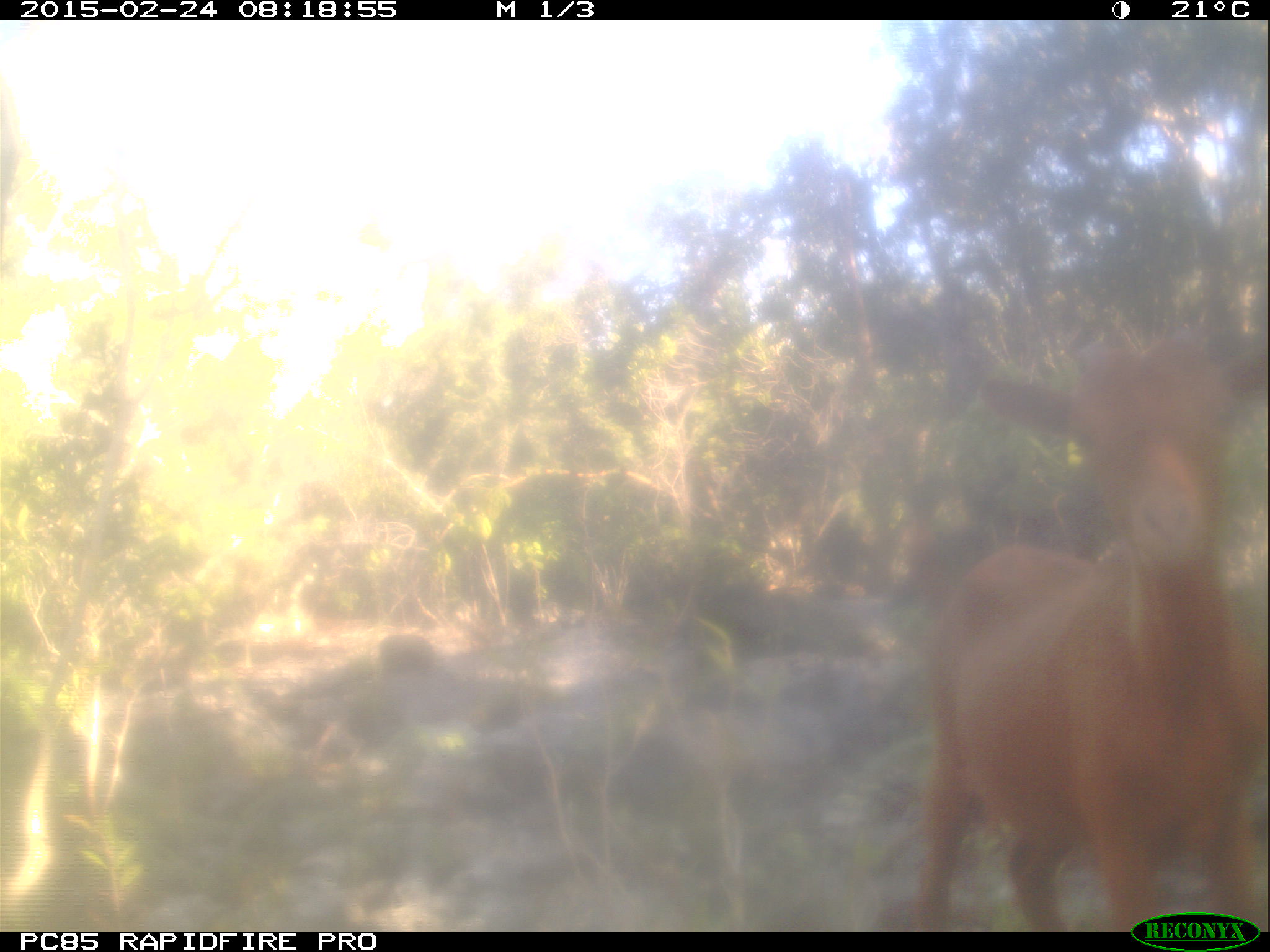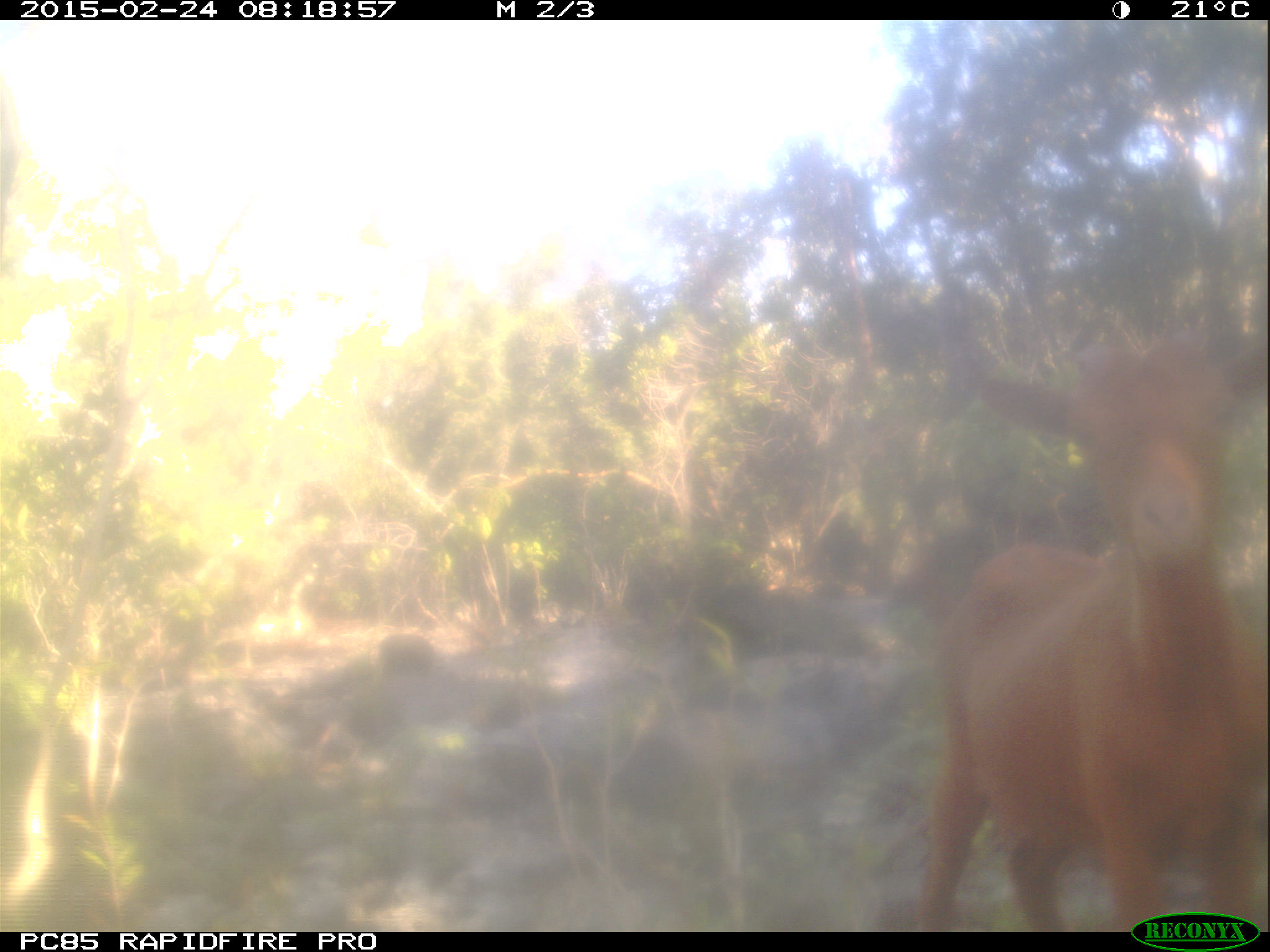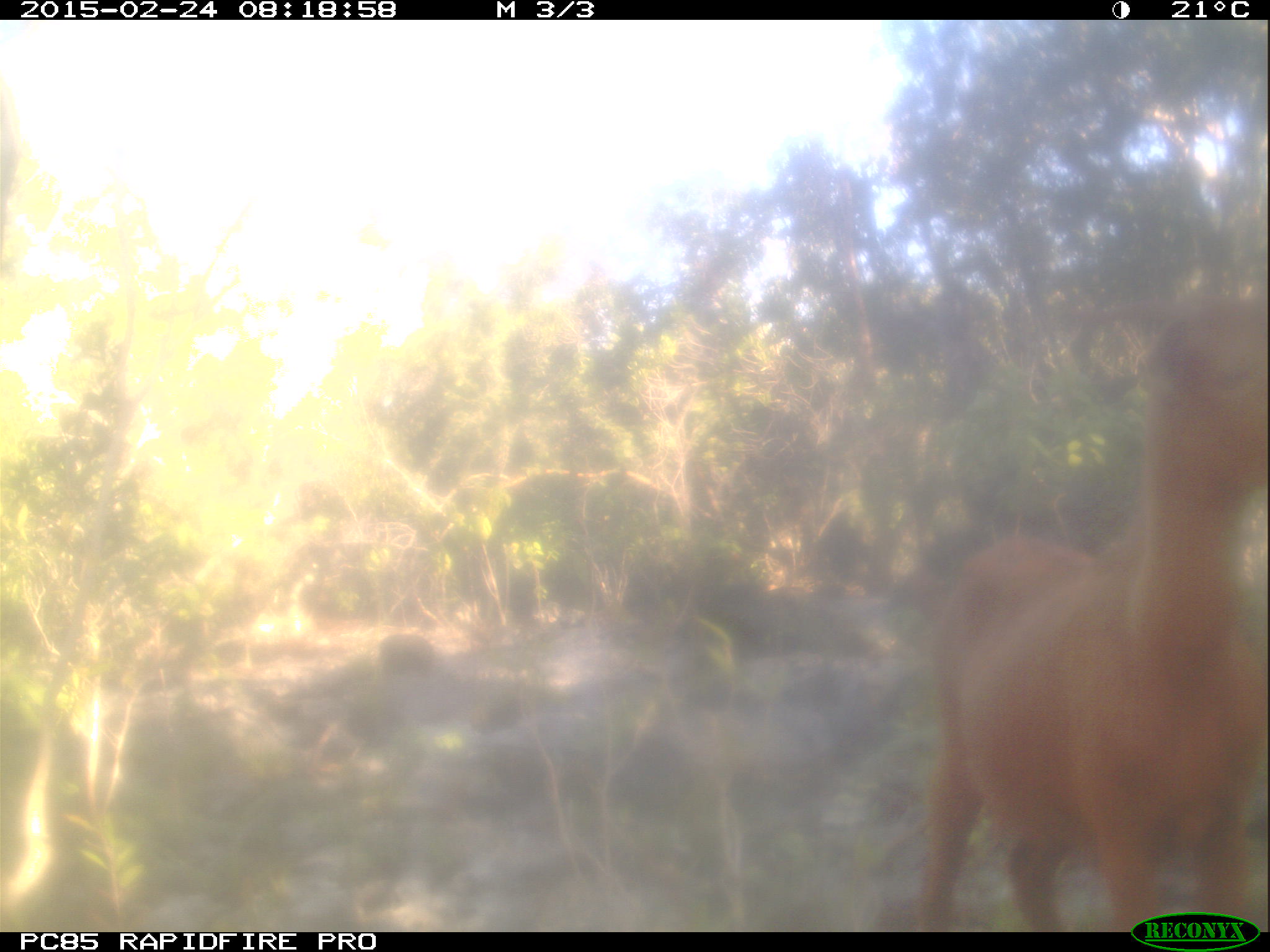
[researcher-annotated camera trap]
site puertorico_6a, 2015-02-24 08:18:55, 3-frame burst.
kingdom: Animalia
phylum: Chordata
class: Mammalia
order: Artiodactyla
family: Bovidae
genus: Capra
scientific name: Capra hircus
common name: goat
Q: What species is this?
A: Goat (Capra hircus).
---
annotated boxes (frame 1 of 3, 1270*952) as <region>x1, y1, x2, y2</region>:
goat: <region>909, 337, 1265, 930</region>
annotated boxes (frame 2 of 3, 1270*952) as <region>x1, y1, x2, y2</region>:
goat: <region>916, 332, 1263, 936</region>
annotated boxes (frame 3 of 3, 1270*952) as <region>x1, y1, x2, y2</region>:
goat: <region>921, 323, 1266, 930</region>